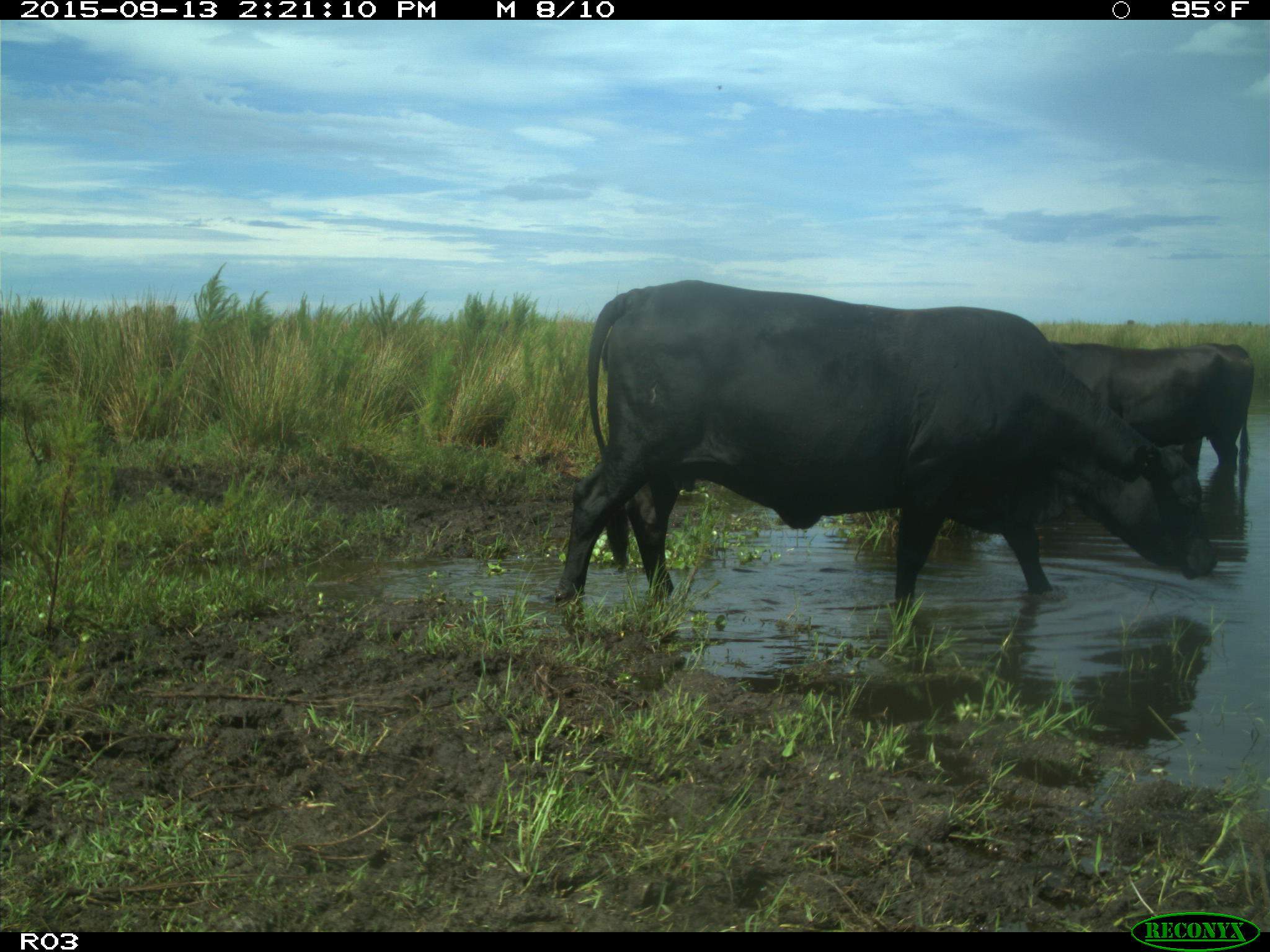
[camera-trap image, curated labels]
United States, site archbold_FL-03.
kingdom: Animalia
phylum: Chordata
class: Mammalia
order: Artiodactyla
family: Bovidae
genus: Bos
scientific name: Bos taurus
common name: domestic cow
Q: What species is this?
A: Bos taurus (domestic cow).